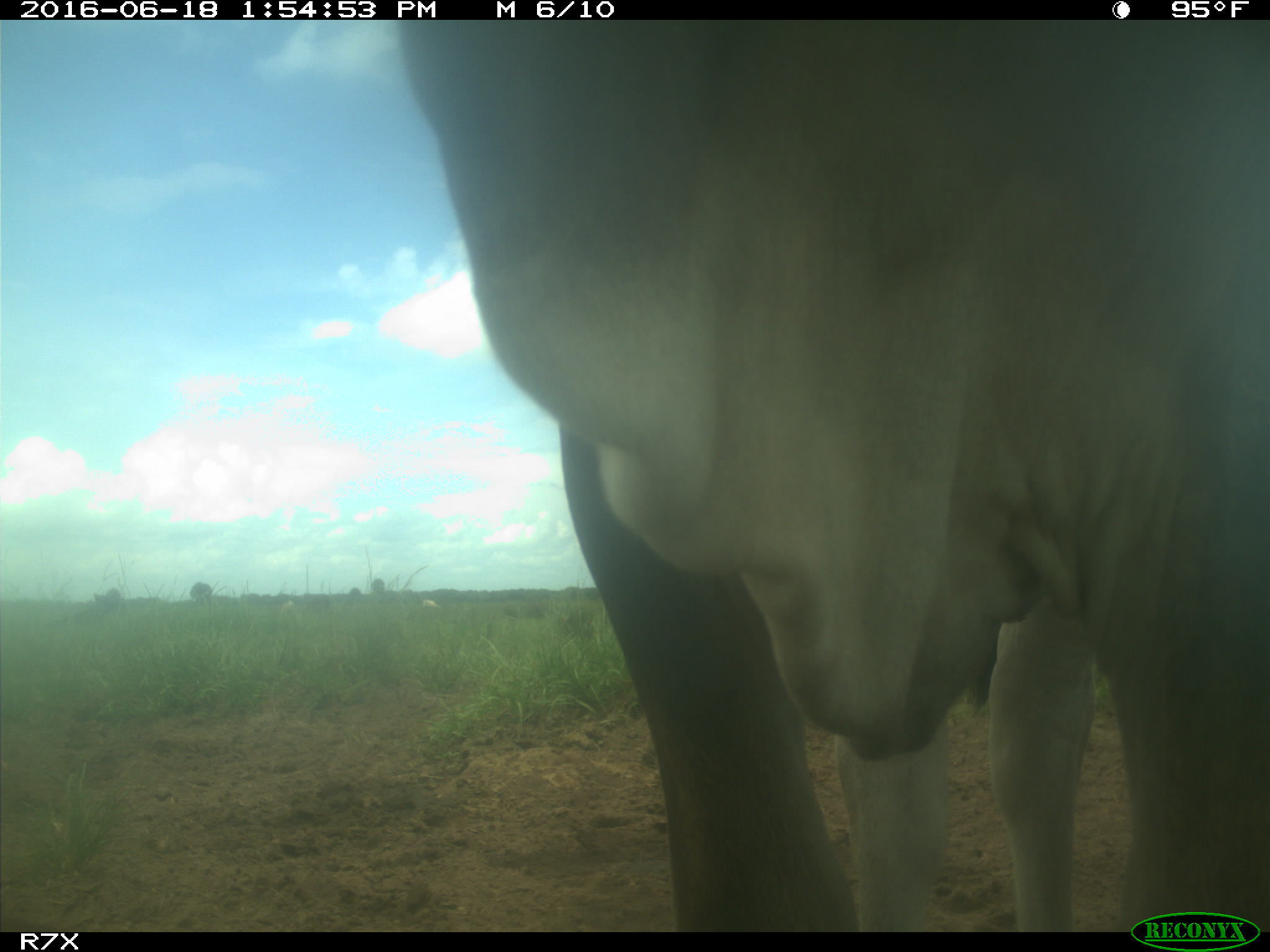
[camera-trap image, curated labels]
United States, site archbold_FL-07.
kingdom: Animalia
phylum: Chordata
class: Mammalia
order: Artiodactyla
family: Bovidae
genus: Bos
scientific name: Bos taurus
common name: domestic cow